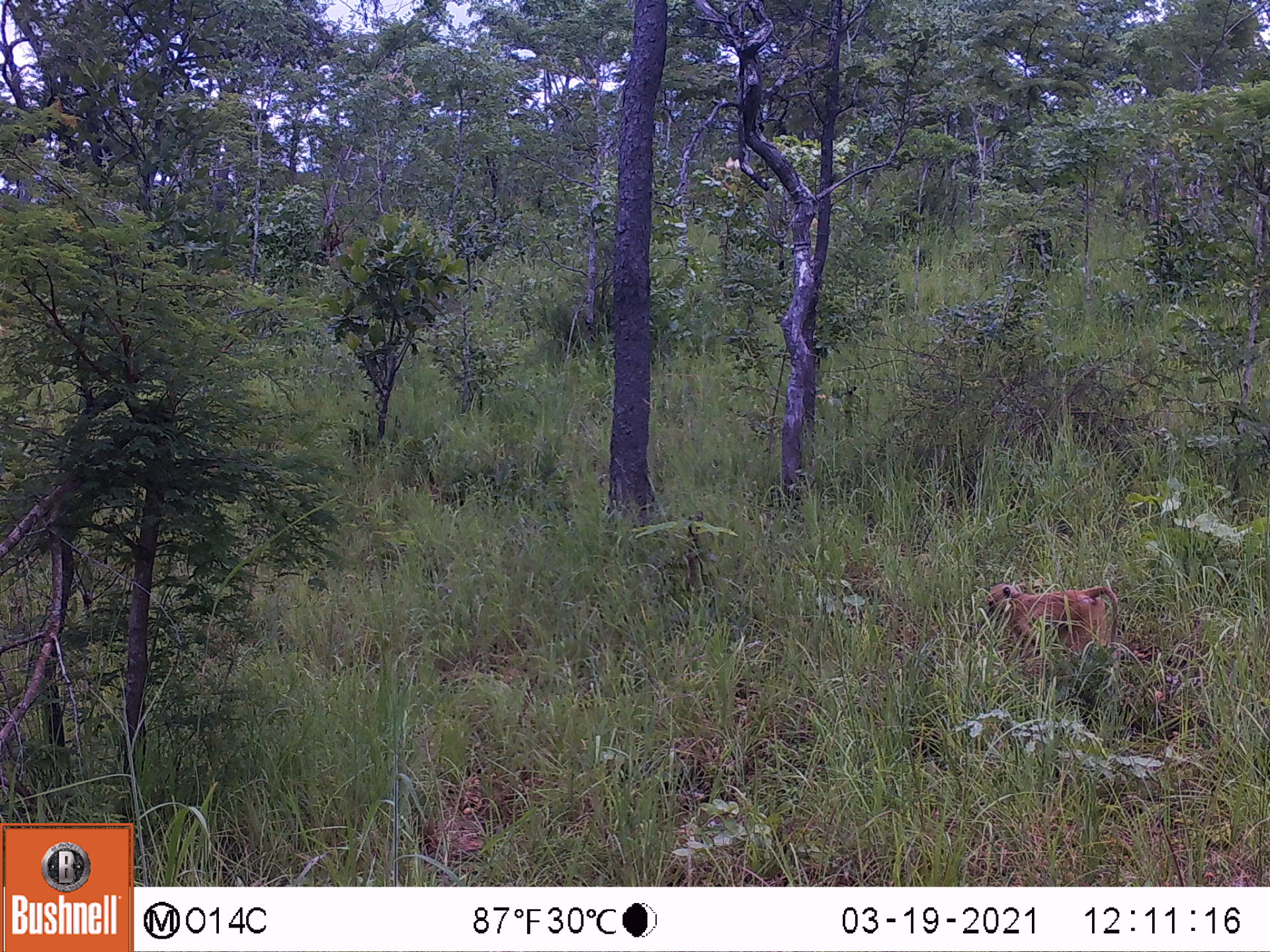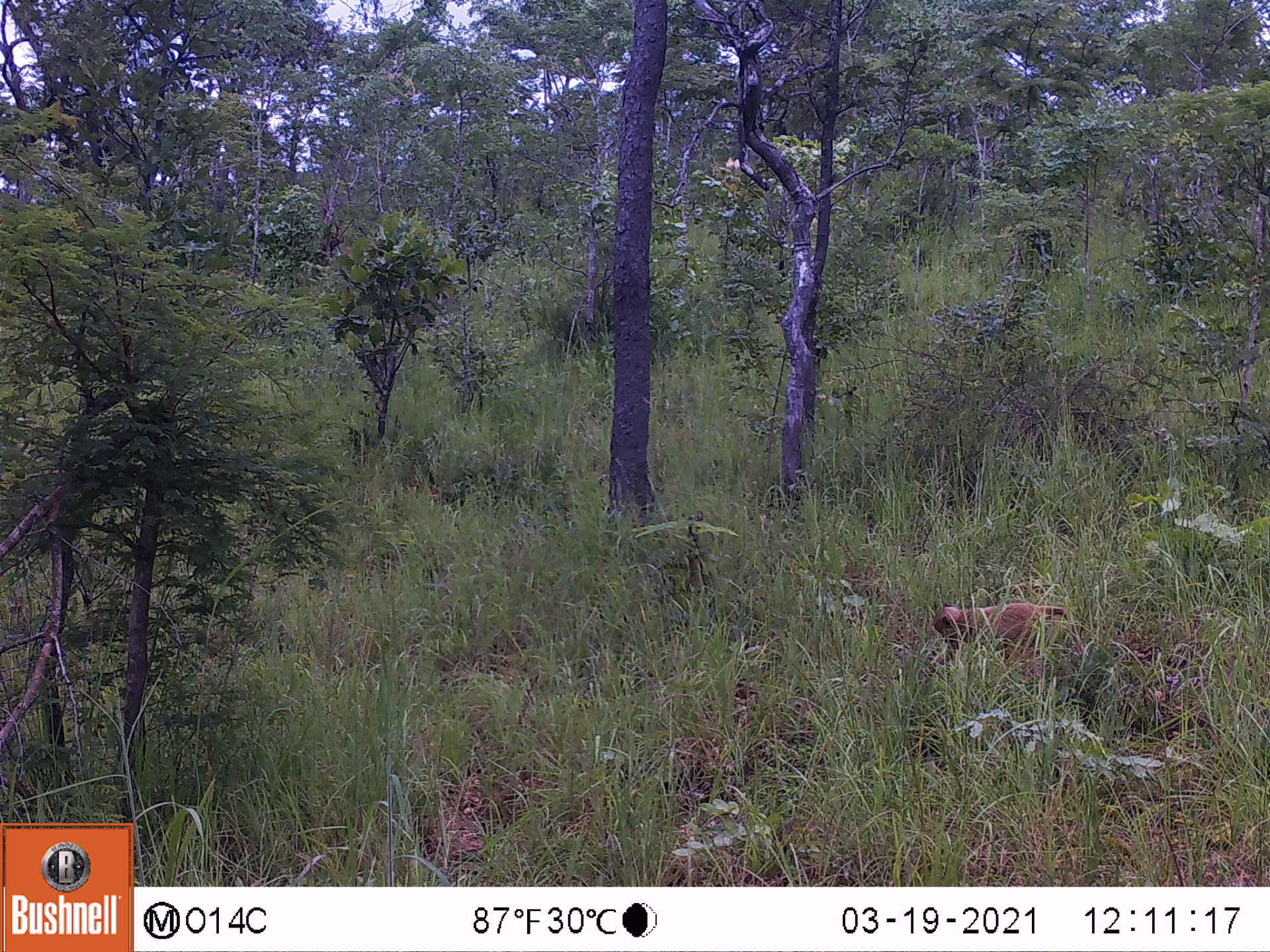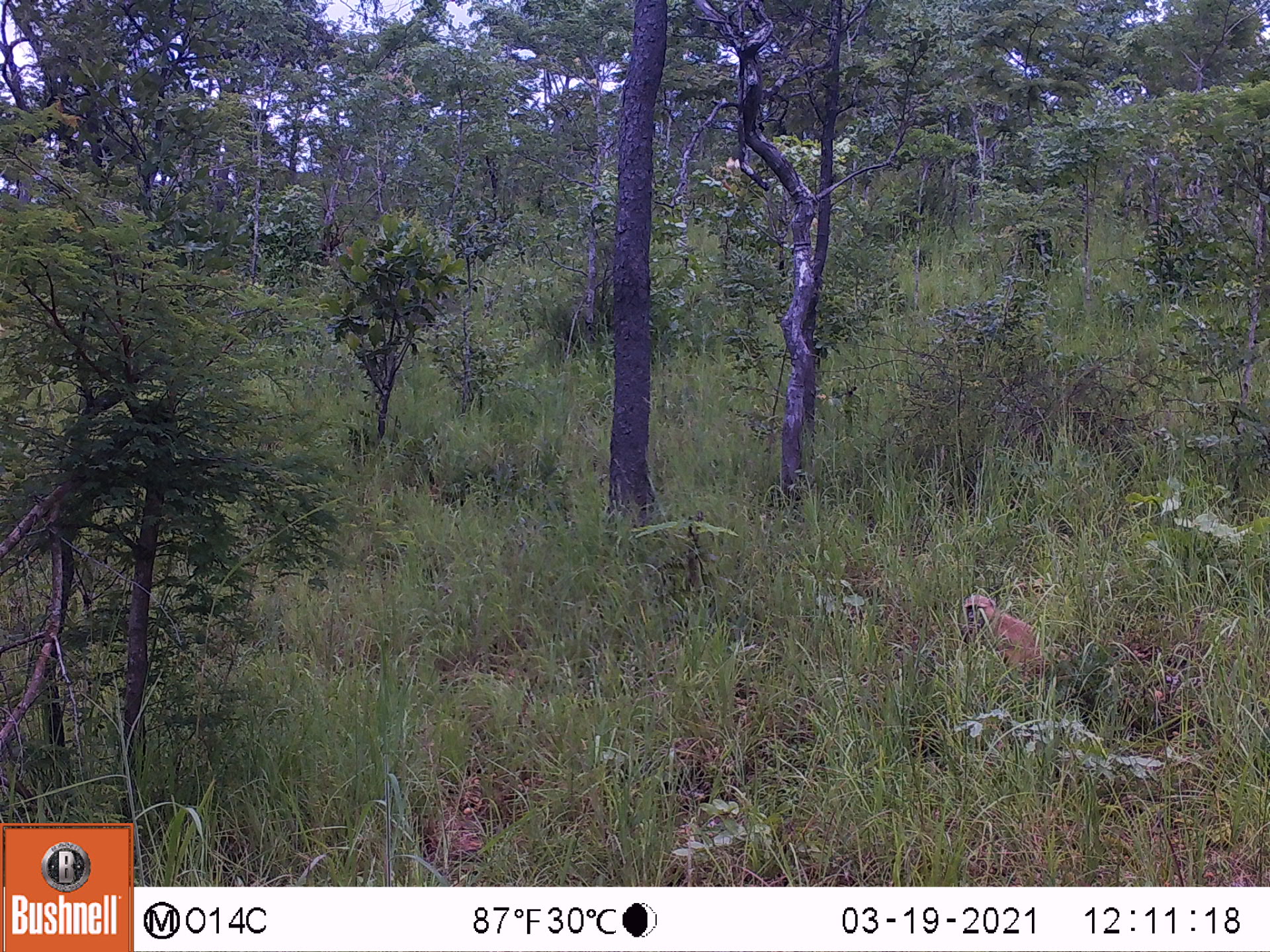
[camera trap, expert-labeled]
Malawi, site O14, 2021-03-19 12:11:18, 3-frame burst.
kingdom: Animalia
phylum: Chordata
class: Mammalia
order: Primates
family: Cercopithecidae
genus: Papio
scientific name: Papio cynocephalus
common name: yellow baboon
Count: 1.